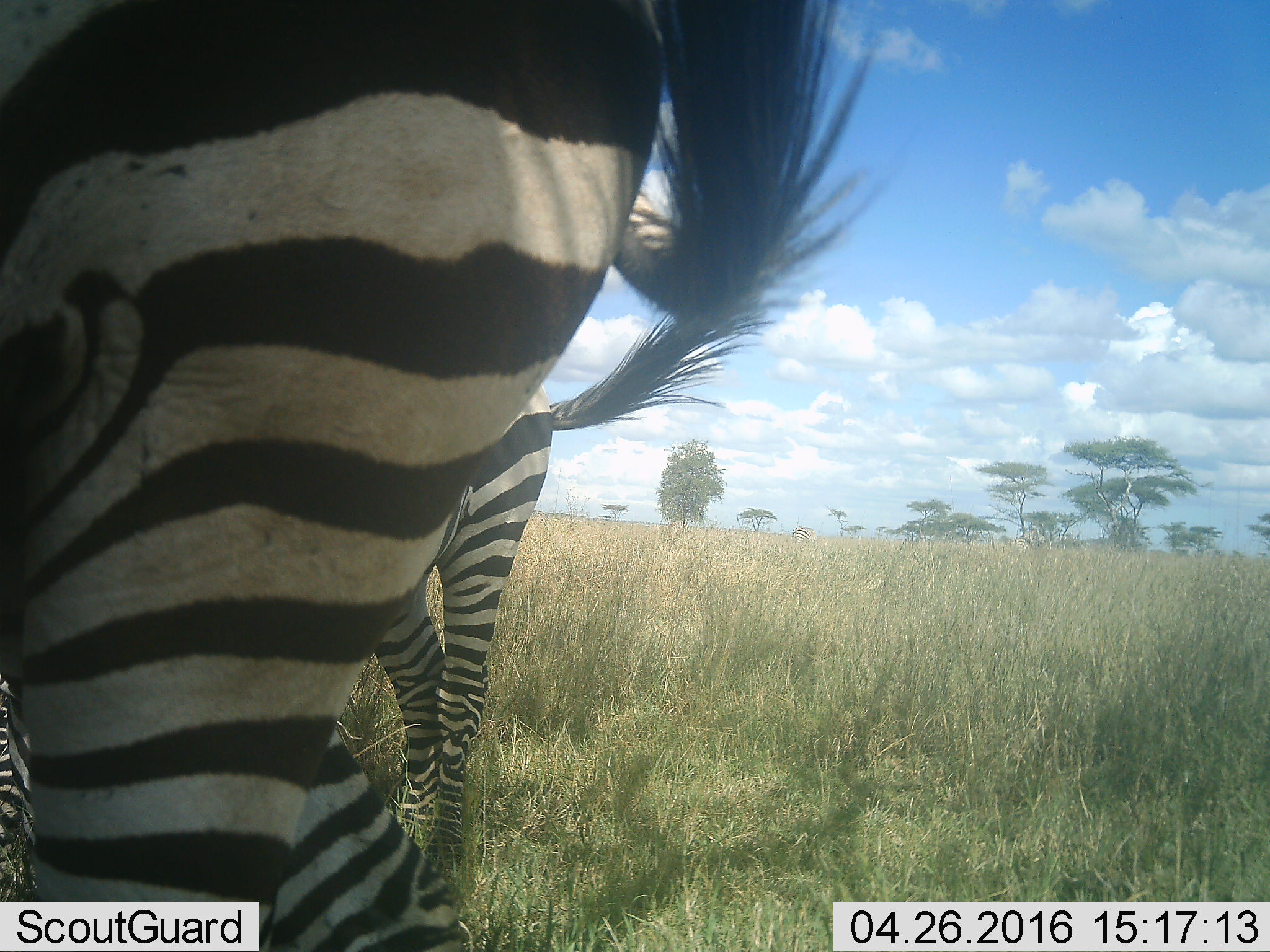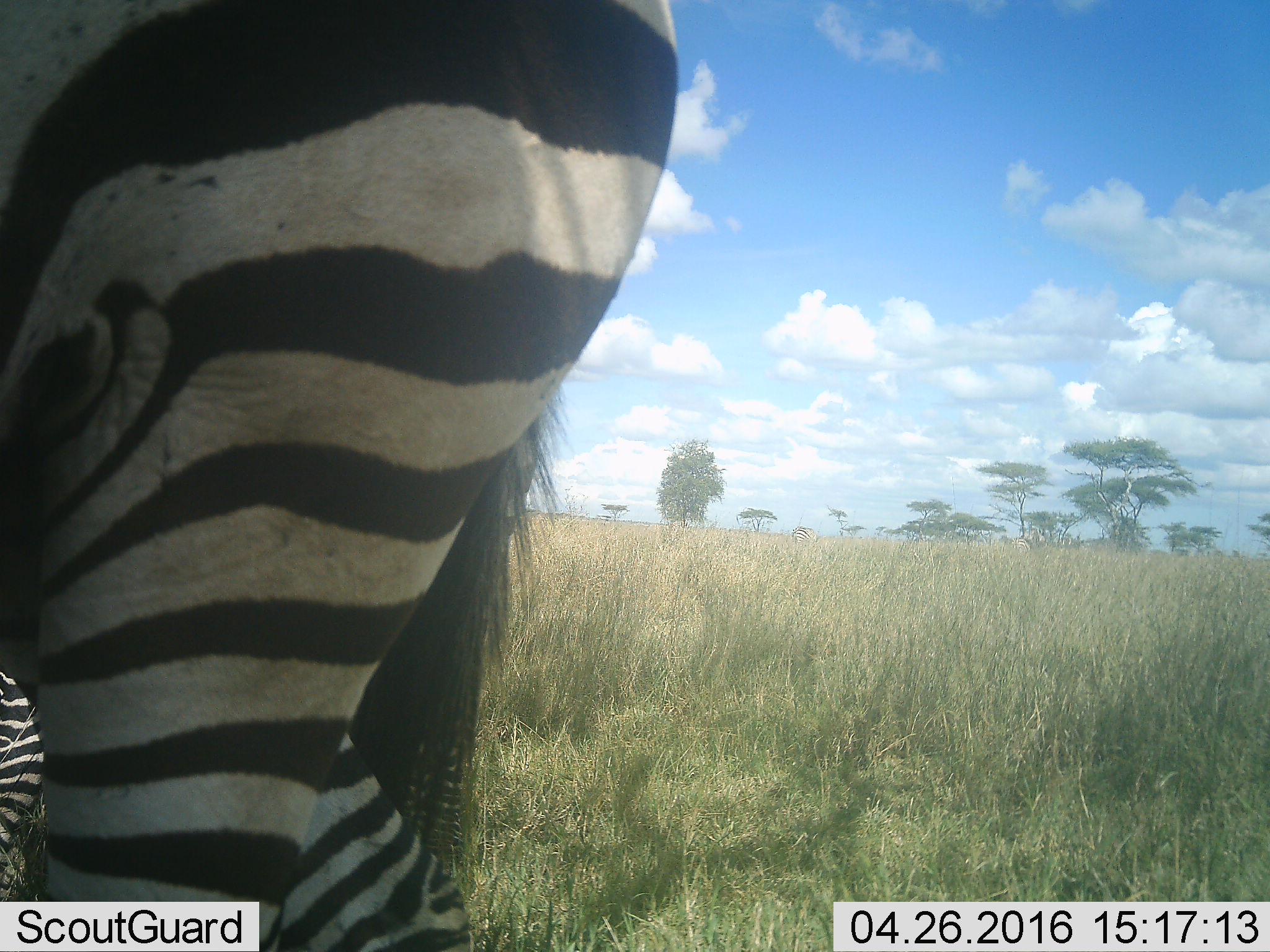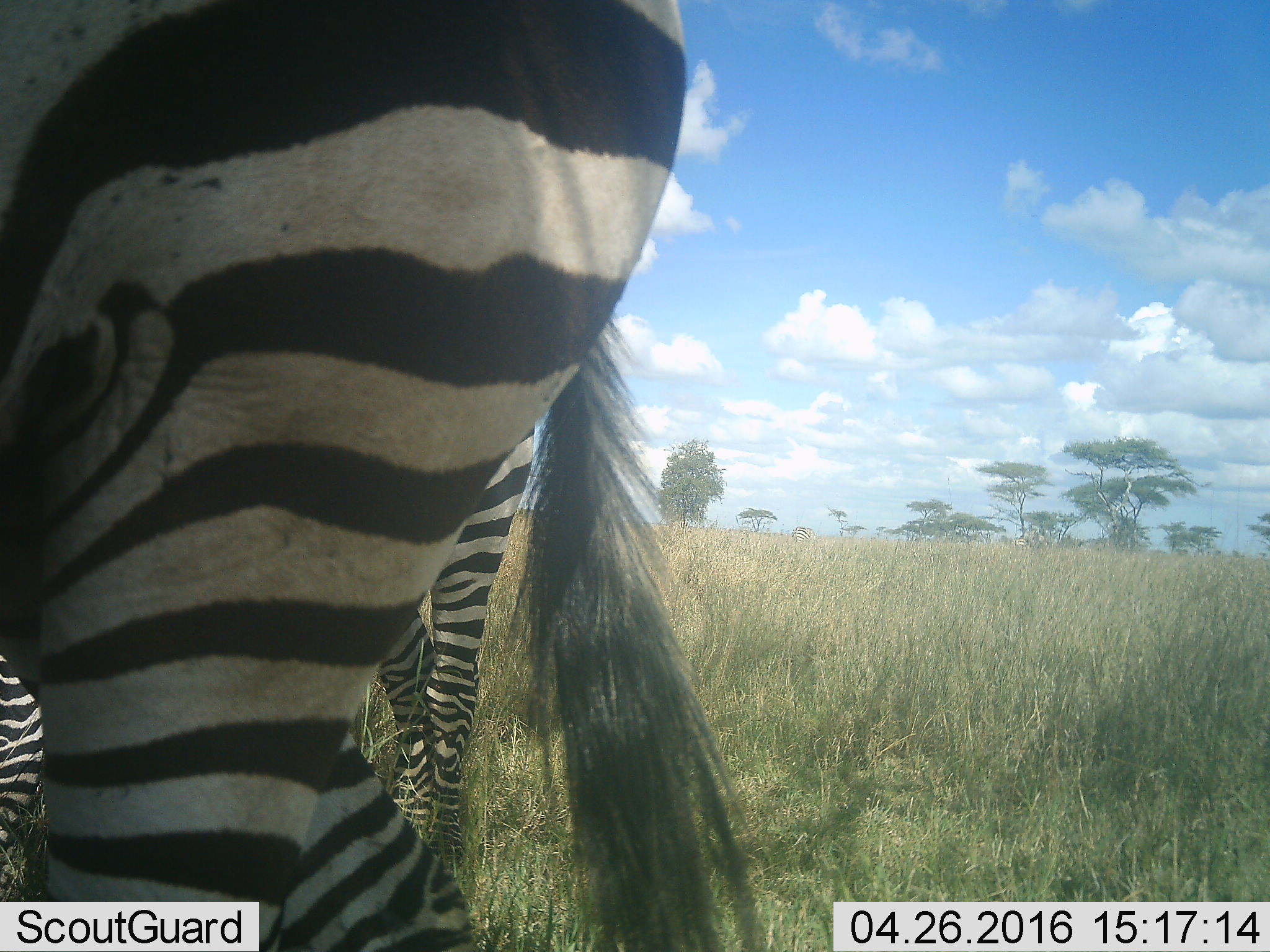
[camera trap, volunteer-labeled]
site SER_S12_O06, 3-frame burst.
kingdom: Animalia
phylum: Chordata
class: Mammalia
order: Perissodactyla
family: Equidae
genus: Equus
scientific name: Equus quagga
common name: plains zebra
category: zebraplains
Zebraplains (plains zebra) (Equus quagga), count 2. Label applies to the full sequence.